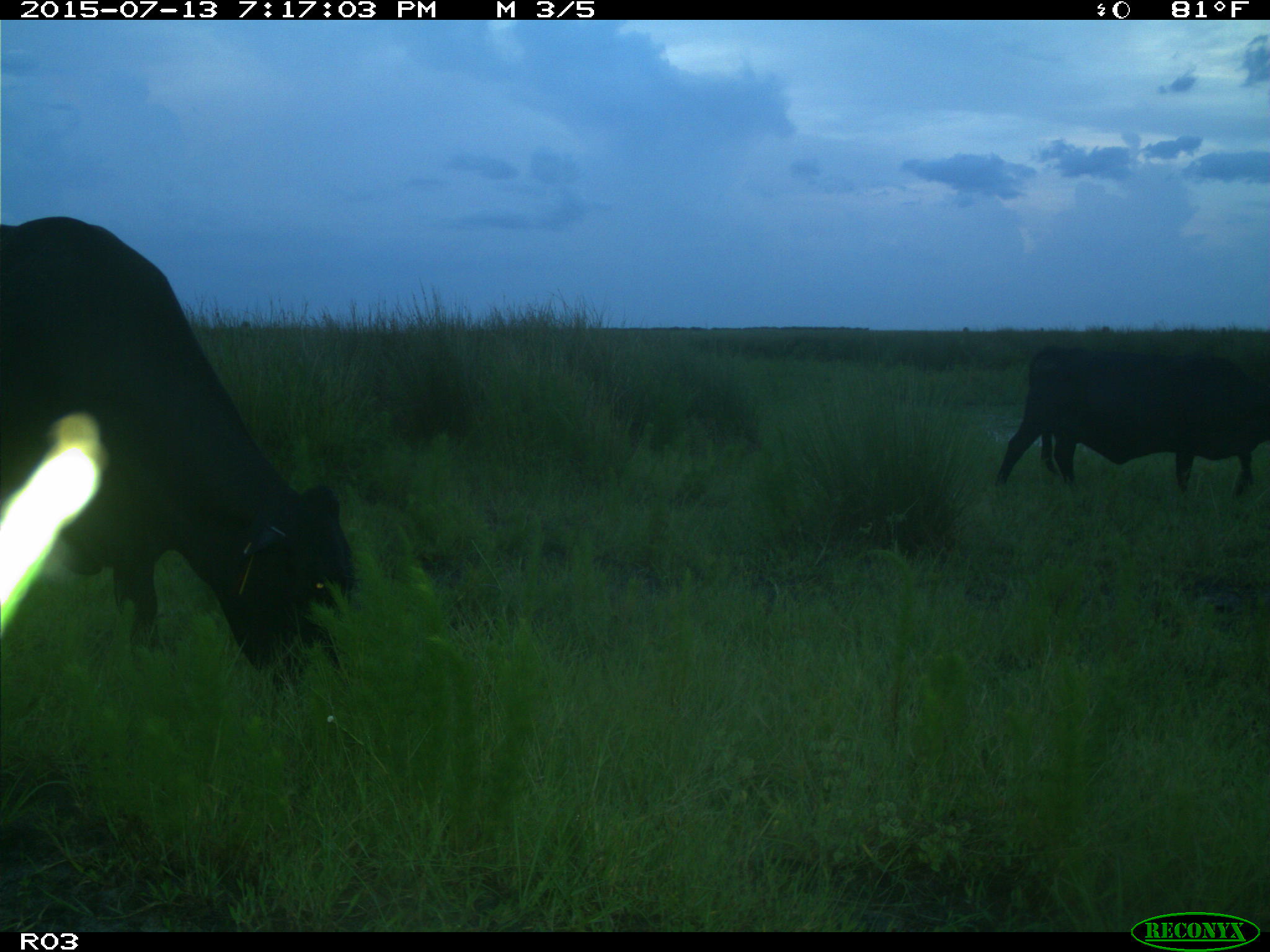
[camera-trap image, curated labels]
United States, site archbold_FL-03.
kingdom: Animalia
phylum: Chordata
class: Mammalia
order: Artiodactyla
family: Bovidae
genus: Bos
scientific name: Bos taurus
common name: domestic cow